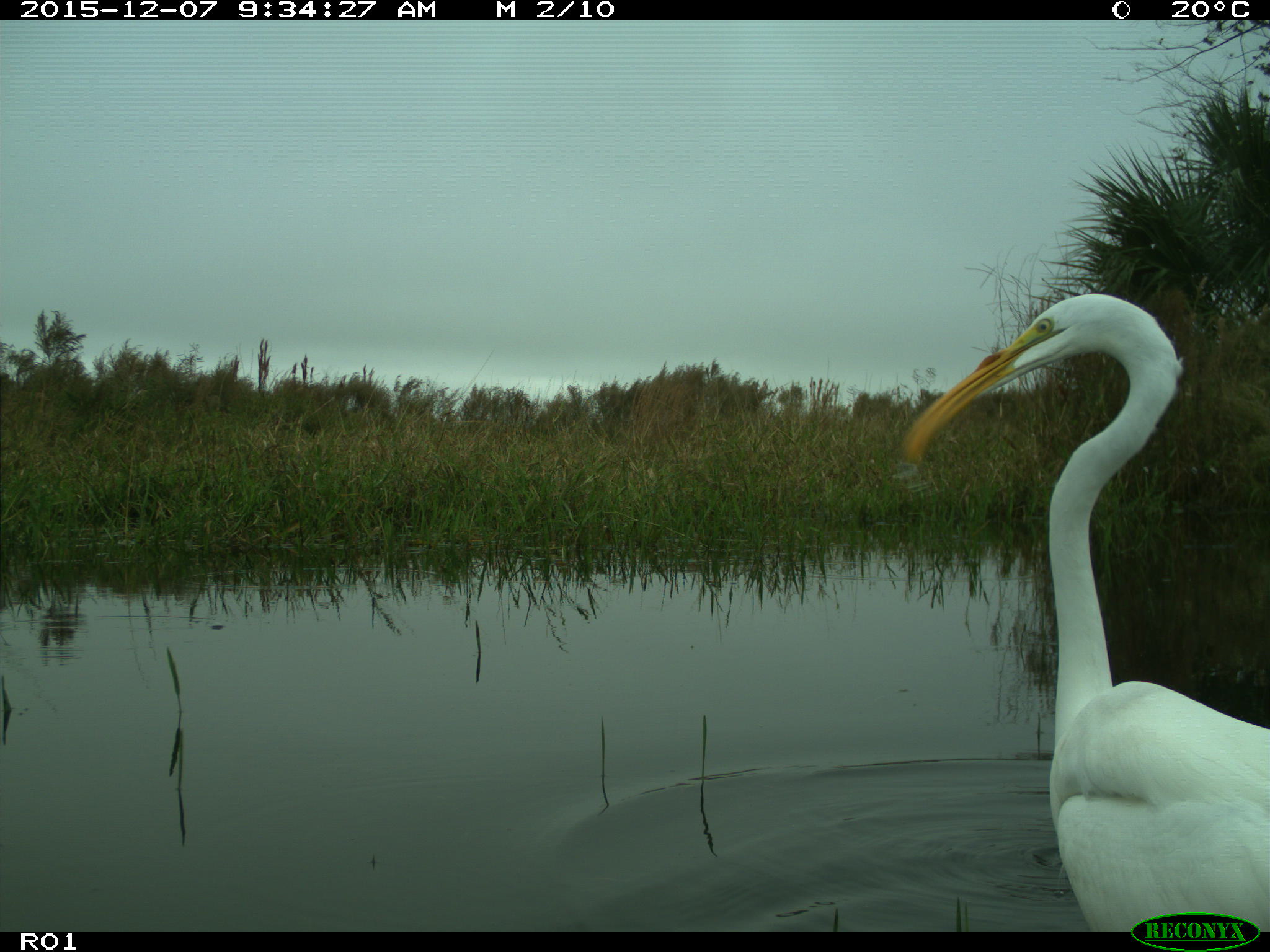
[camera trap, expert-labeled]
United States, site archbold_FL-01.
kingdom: Animalia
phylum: Chordata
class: Aves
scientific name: Aves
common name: birds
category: unidentified bird